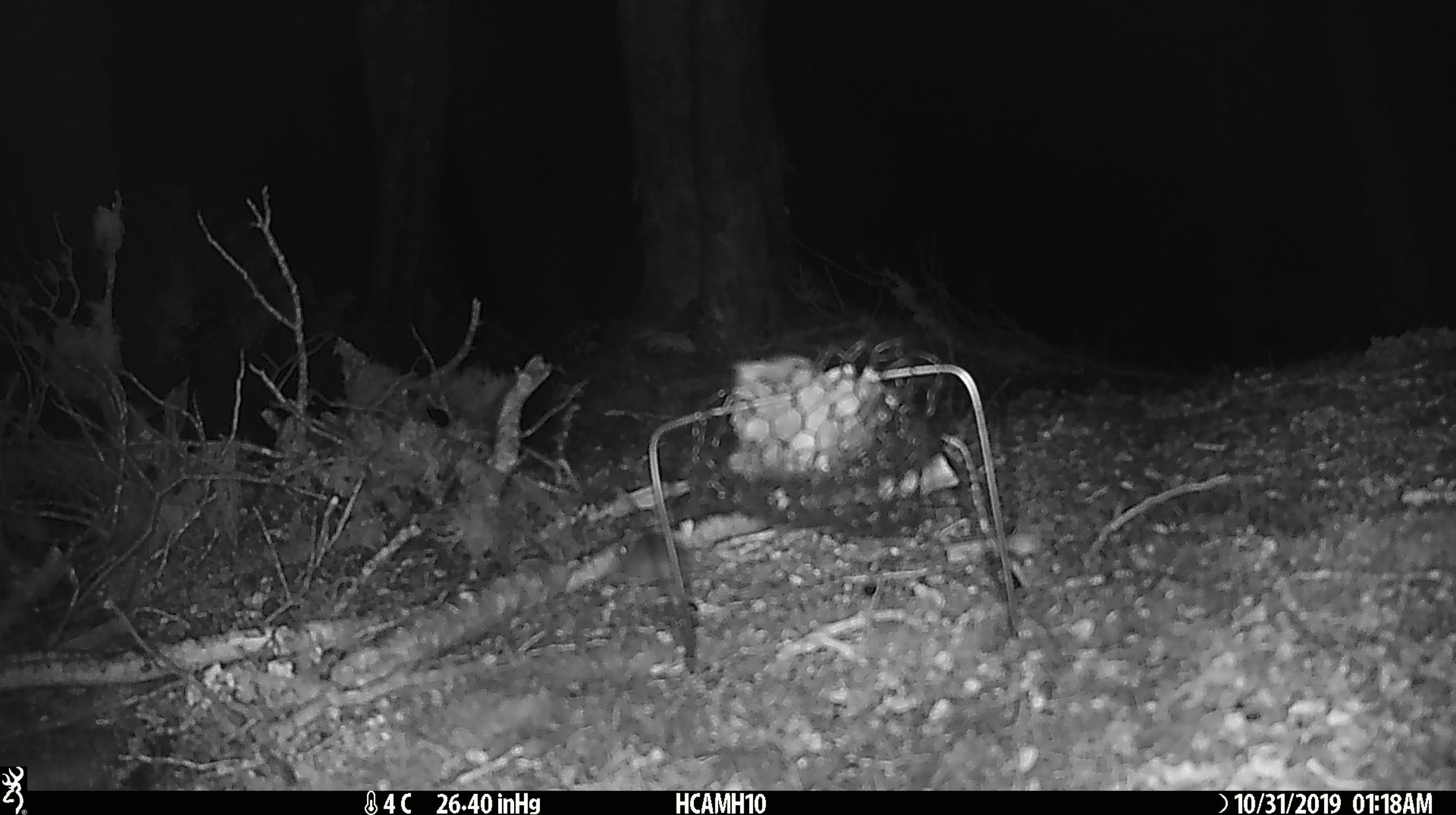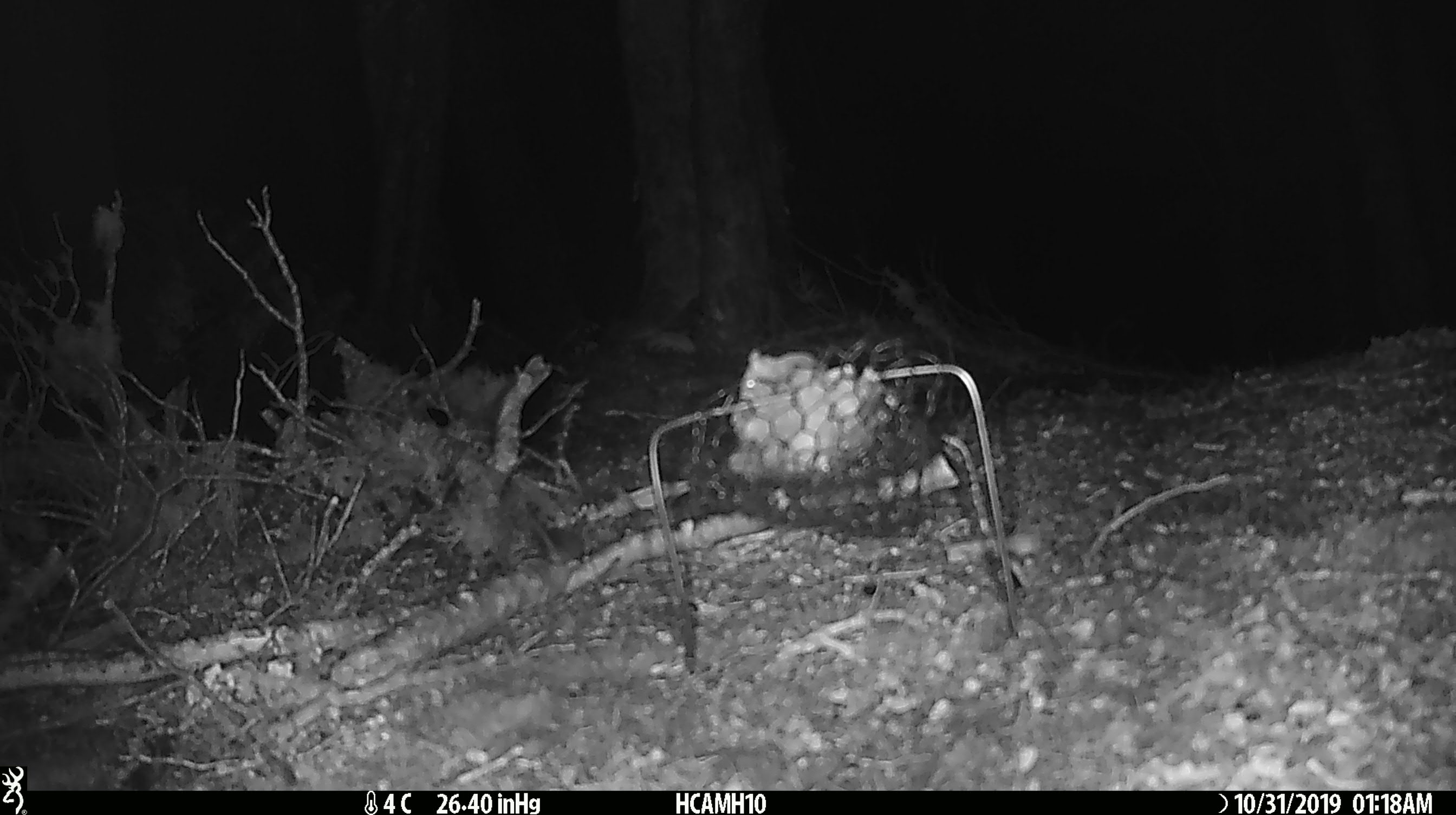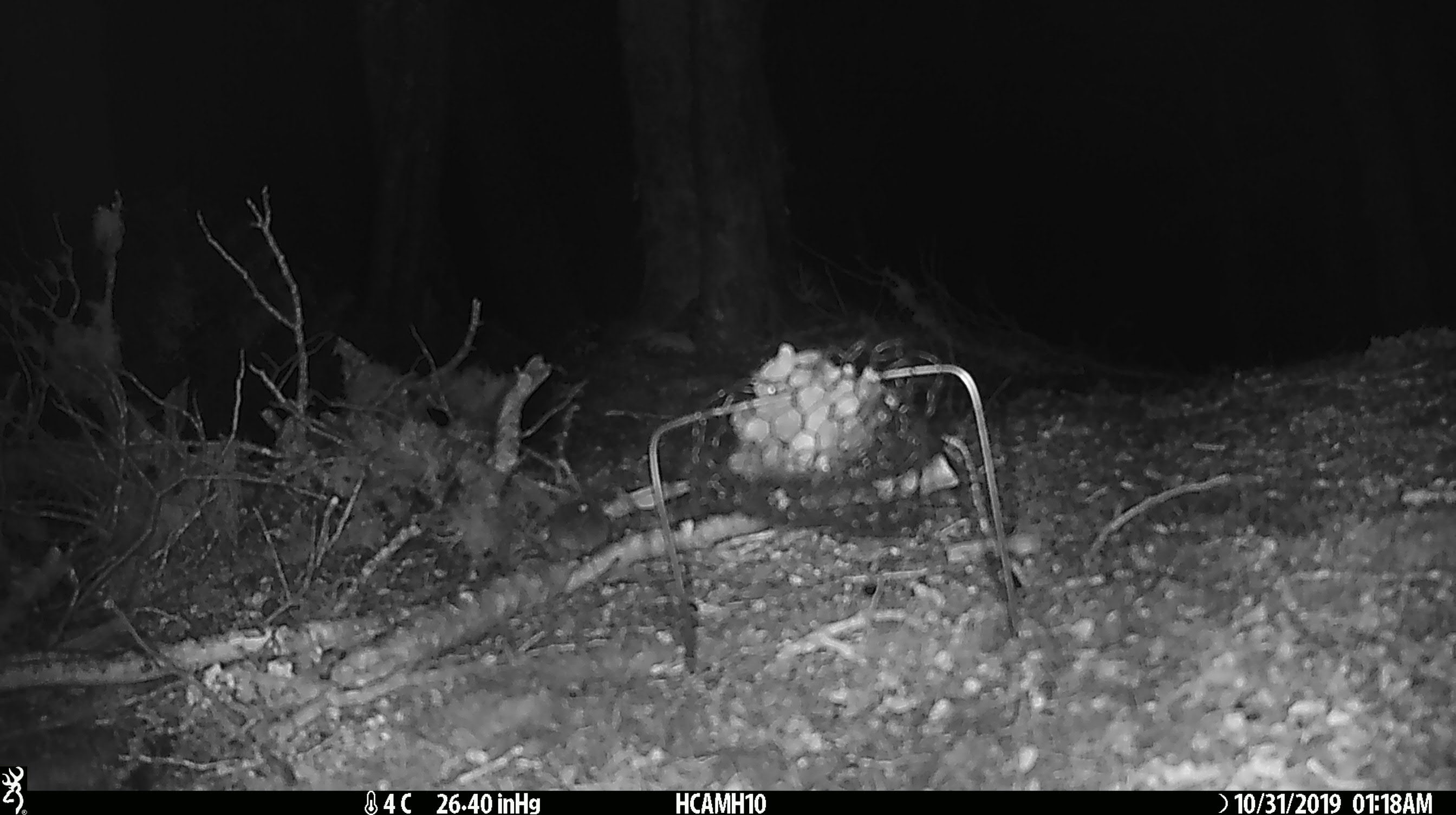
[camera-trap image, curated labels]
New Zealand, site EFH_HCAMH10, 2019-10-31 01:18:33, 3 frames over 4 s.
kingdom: Animalia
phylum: Chordata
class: Mammalia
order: Rodentia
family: Muridae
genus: Mus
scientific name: Mus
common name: mouse